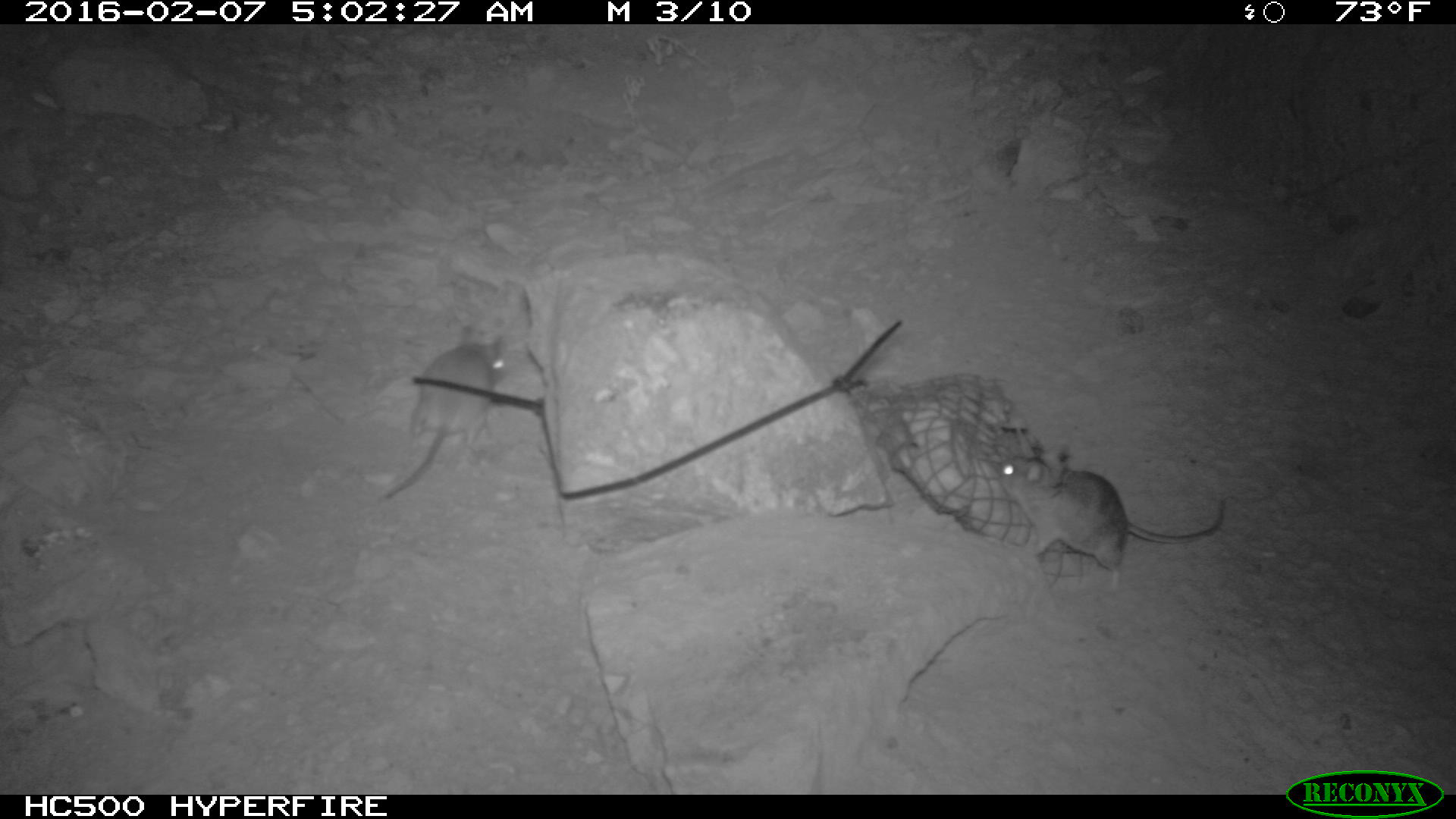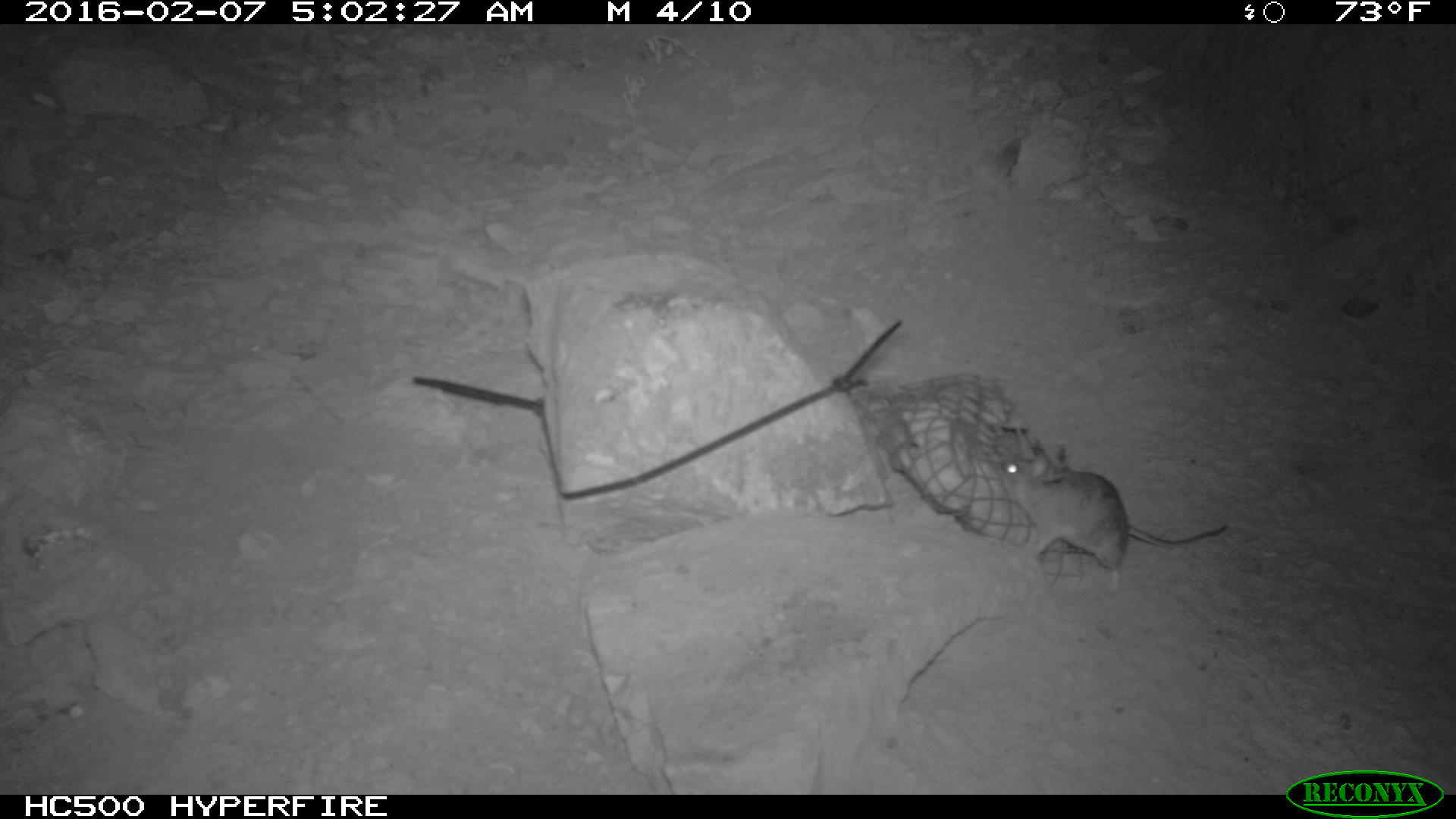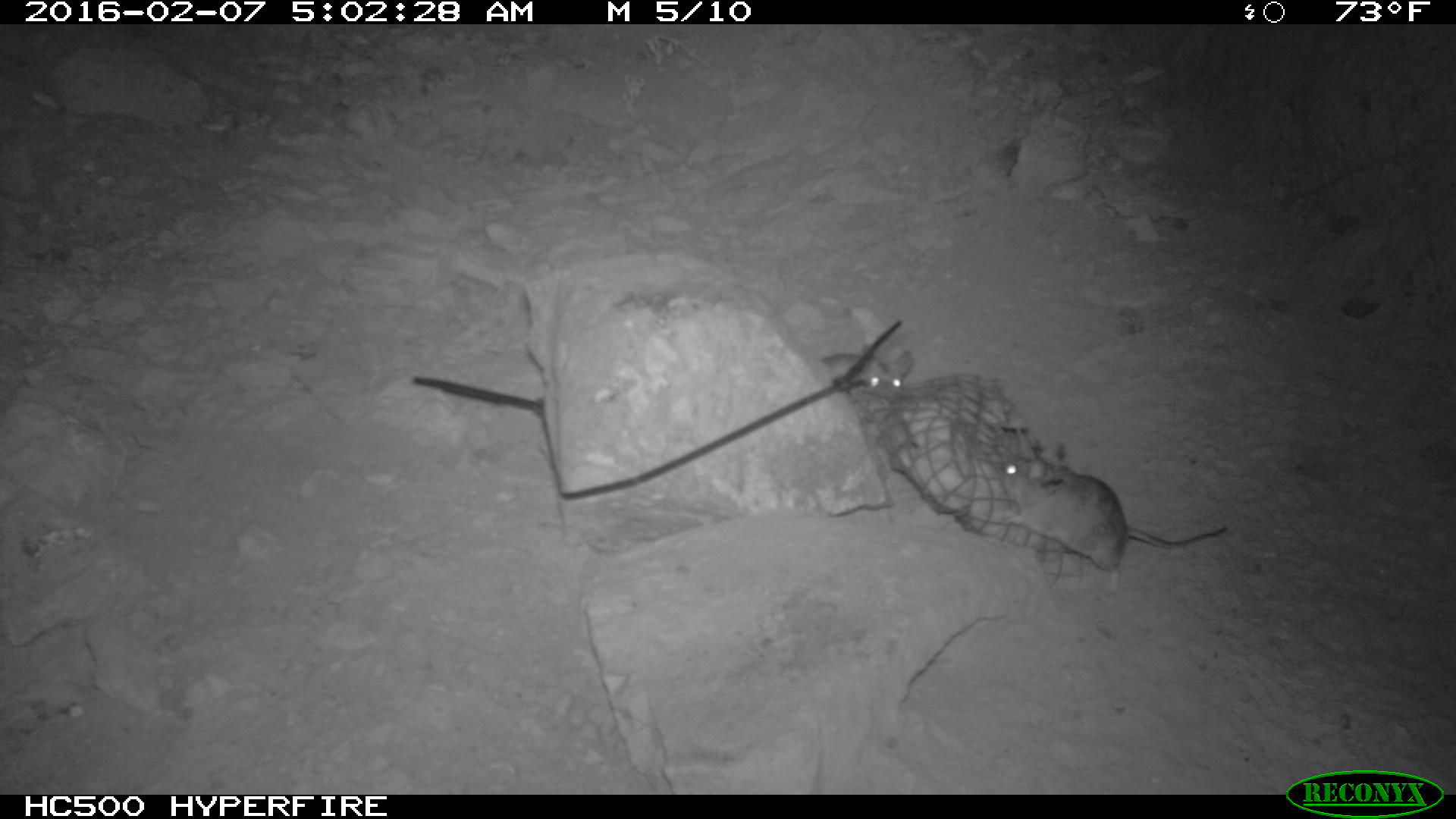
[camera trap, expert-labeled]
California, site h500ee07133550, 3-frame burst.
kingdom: Animalia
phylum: Chordata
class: Mammalia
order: Rodentia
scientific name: Rodentia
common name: rodent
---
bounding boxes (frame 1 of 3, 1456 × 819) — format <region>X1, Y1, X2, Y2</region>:
rodent: <region>989, 454, 1226, 596</region>; <region>381, 324, 508, 501</region>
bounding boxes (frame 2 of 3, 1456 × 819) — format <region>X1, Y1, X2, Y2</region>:
rodent: <region>997, 444, 1227, 592</region>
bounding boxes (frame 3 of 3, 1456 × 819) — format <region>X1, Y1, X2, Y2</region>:
rodent: <region>996, 455, 1226, 596</region>; <region>818, 343, 913, 394</region>